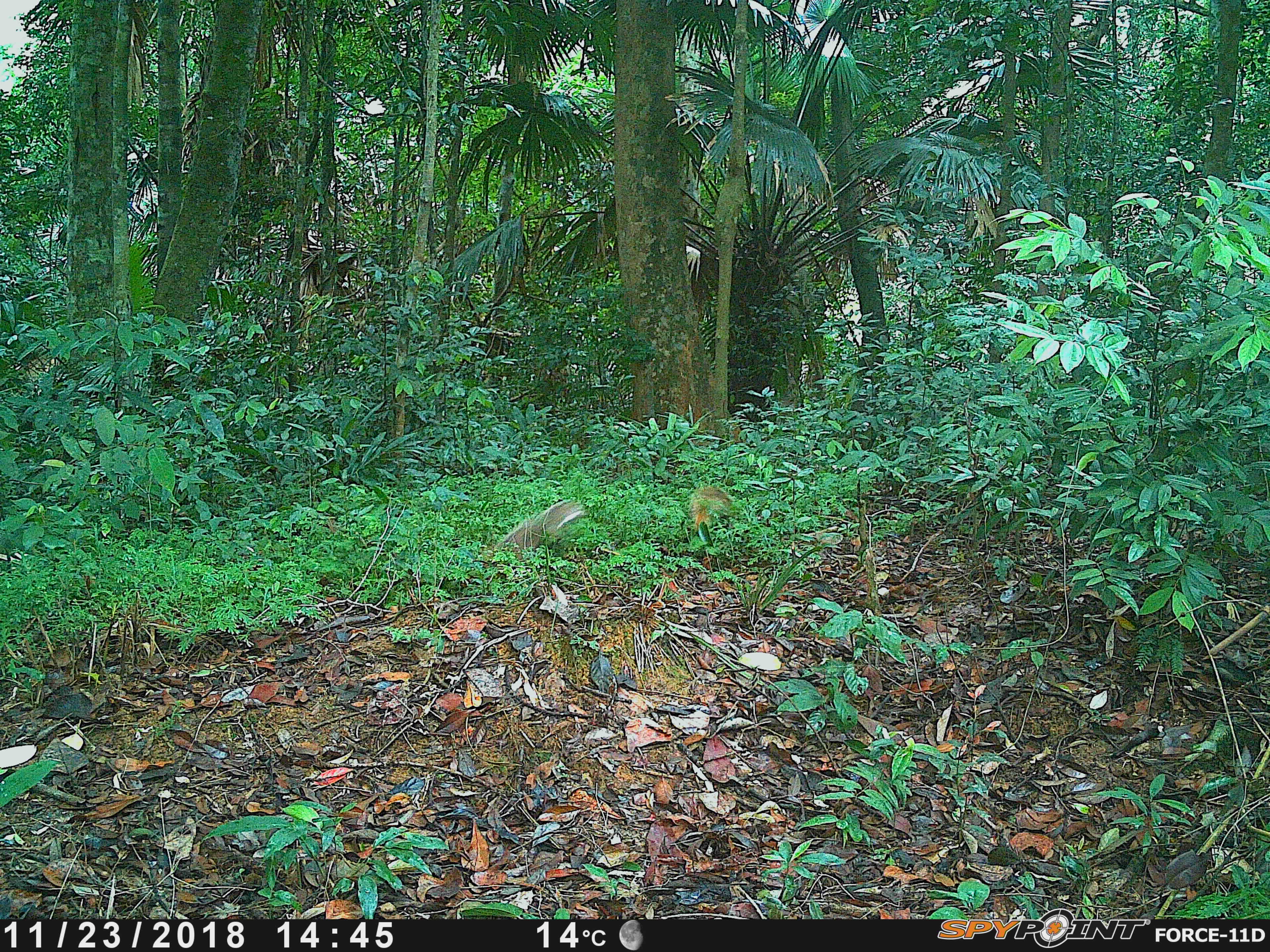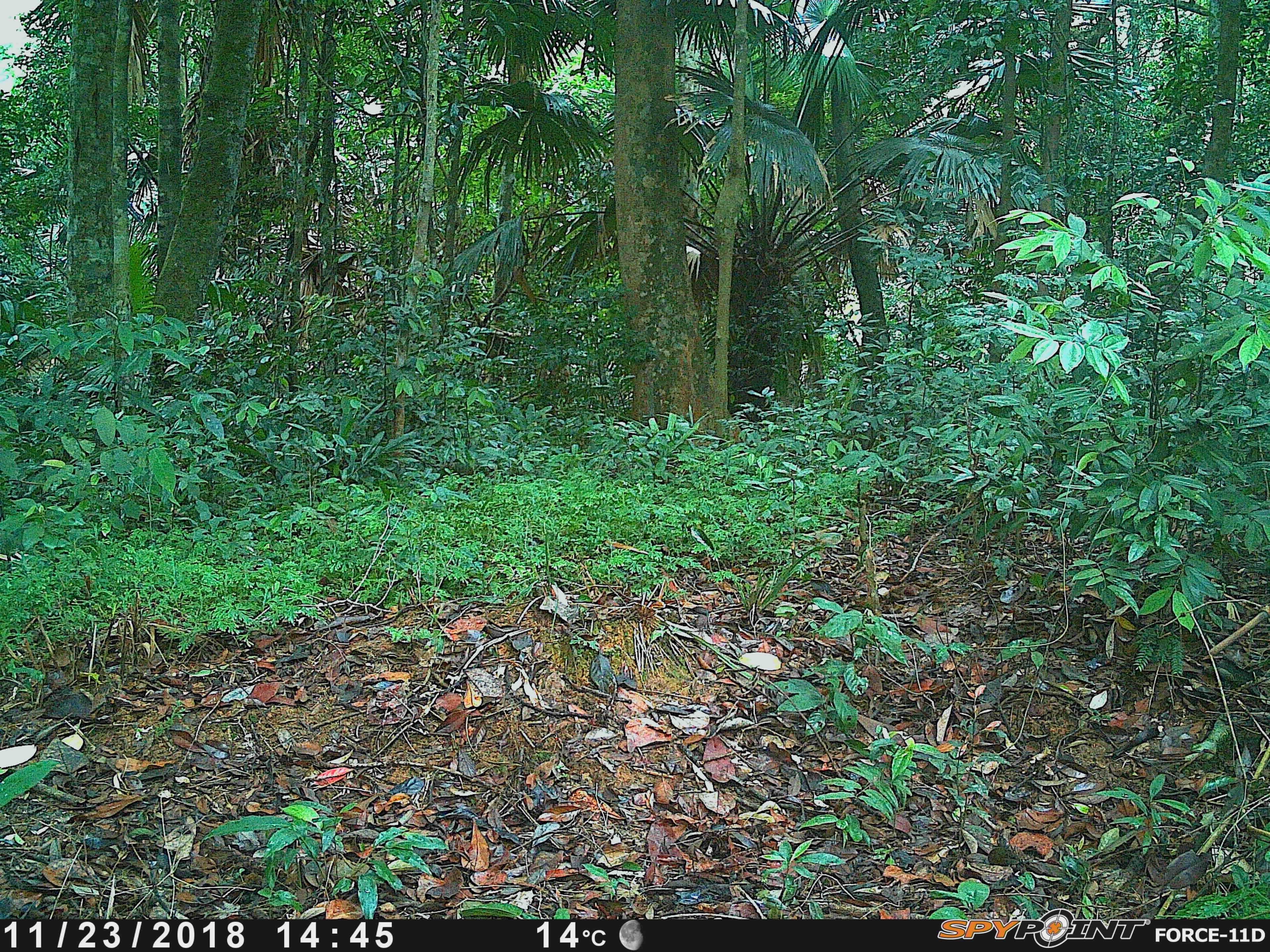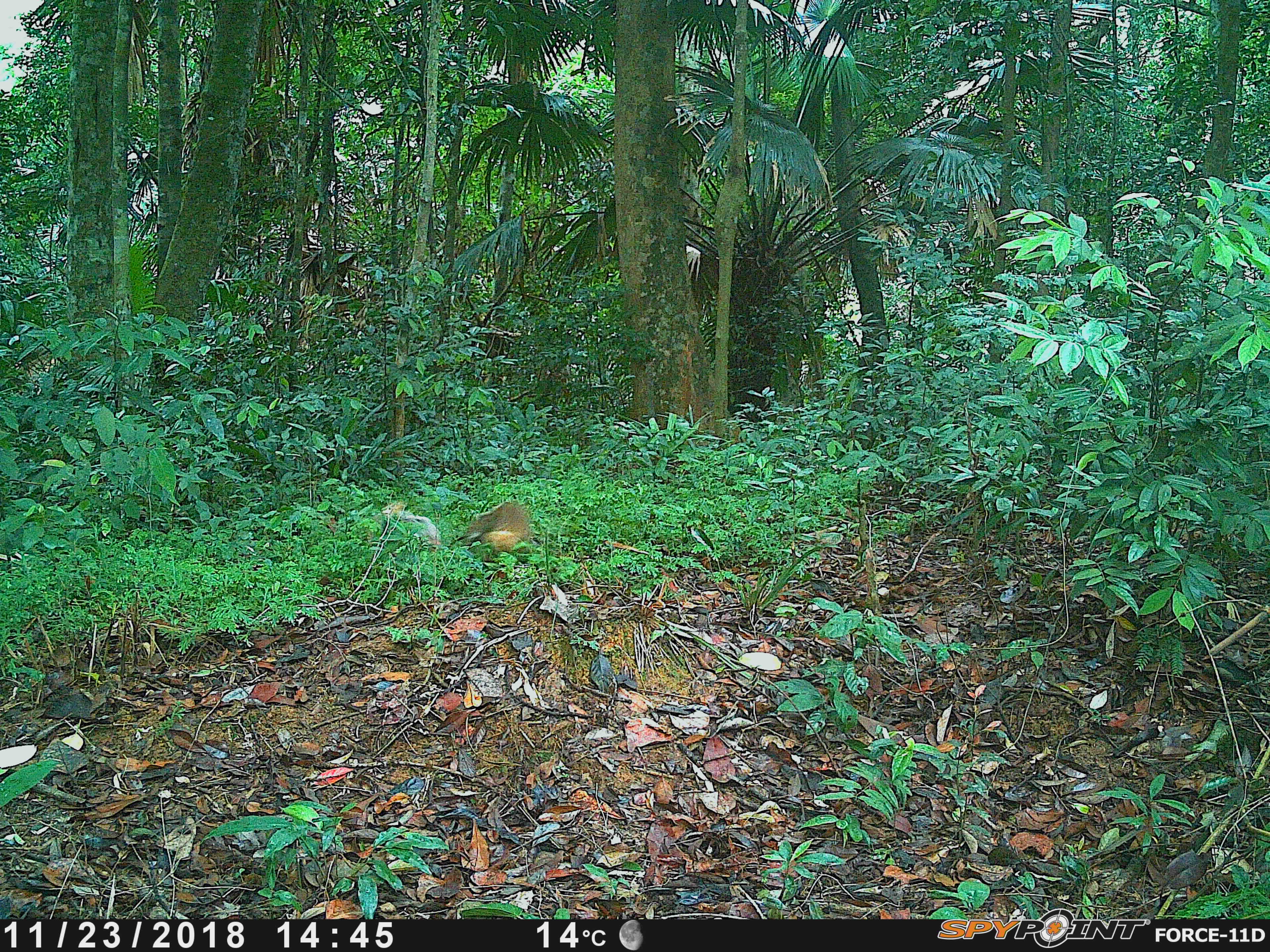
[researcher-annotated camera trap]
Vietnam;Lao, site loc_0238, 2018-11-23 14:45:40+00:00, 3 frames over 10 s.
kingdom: Animalia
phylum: Chordata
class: Mammalia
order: Carnivora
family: Herpestidae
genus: Urva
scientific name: Urva urva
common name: crab-eating mongoose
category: crab eating mongoose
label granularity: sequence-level